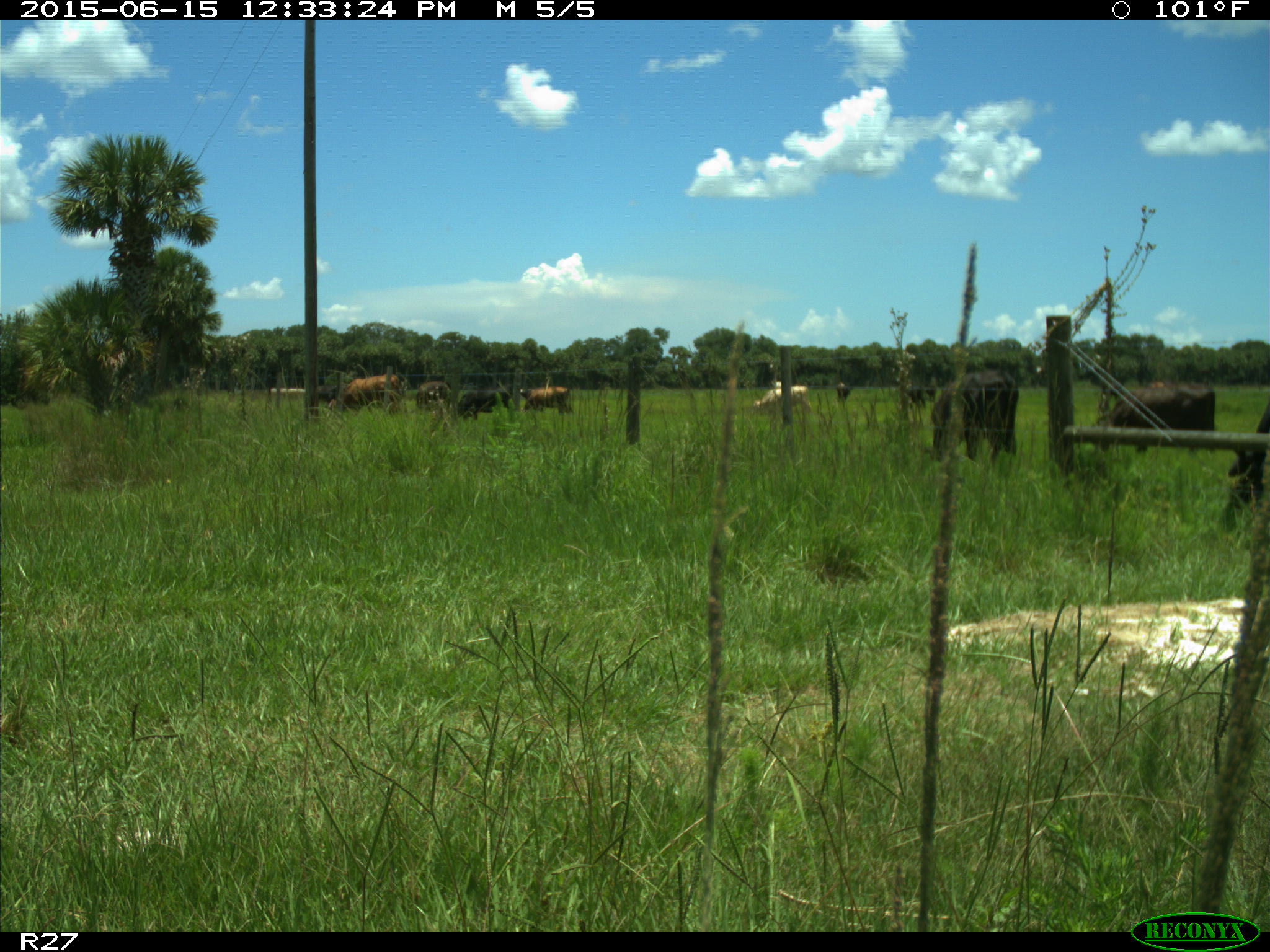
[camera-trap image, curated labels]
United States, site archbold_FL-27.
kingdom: Animalia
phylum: Chordata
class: Mammalia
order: Artiodactyla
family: Bovidae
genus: Bos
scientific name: Bos taurus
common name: domestic cow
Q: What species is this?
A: Bos taurus (domestic cow).